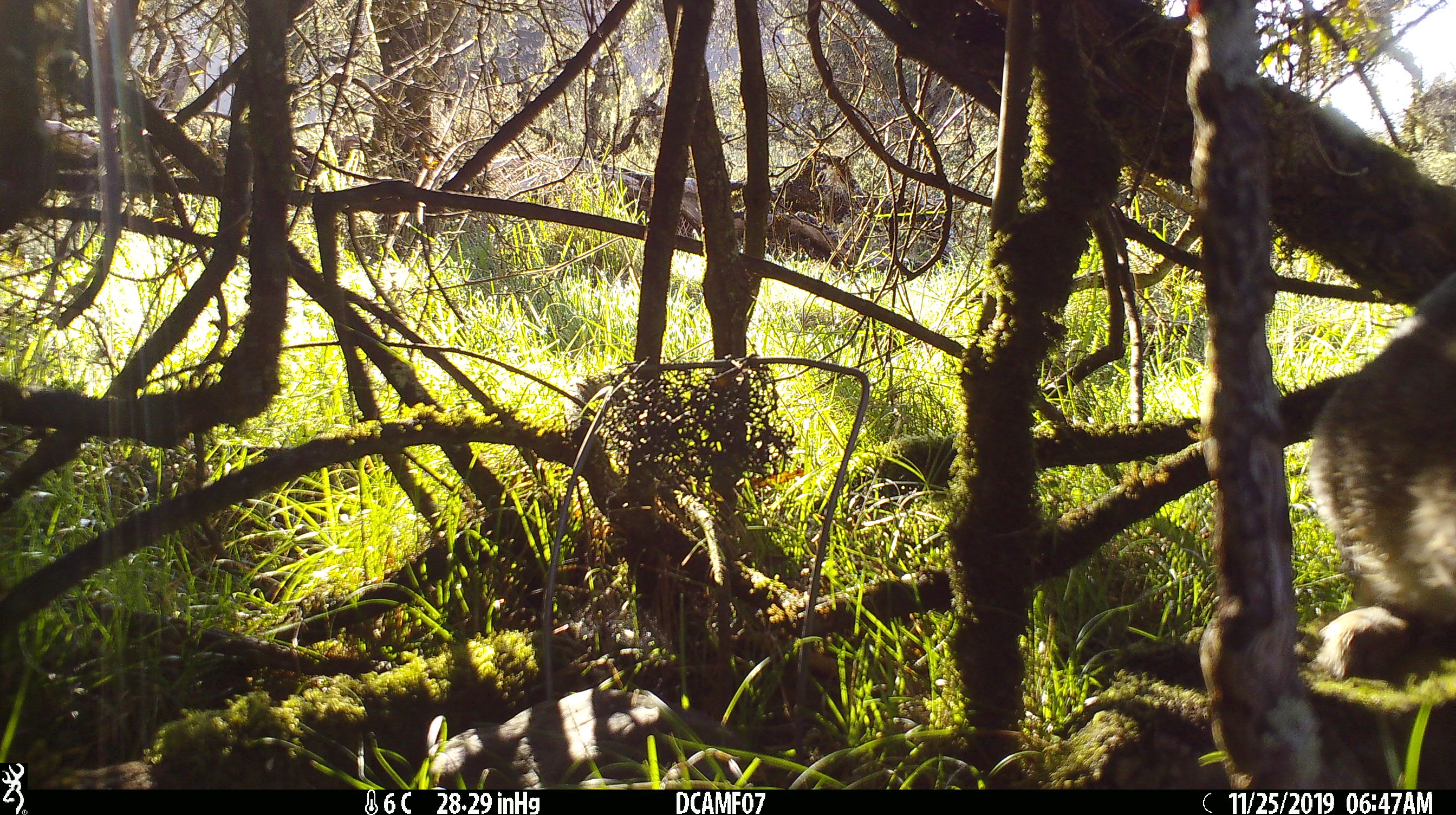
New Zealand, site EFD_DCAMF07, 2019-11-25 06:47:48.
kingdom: Animalia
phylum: Chordata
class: Mammalia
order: Lagomorpha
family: Leporidae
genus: Oryctolagus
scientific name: Oryctolagus cuniculus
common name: european rabbit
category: rabbit